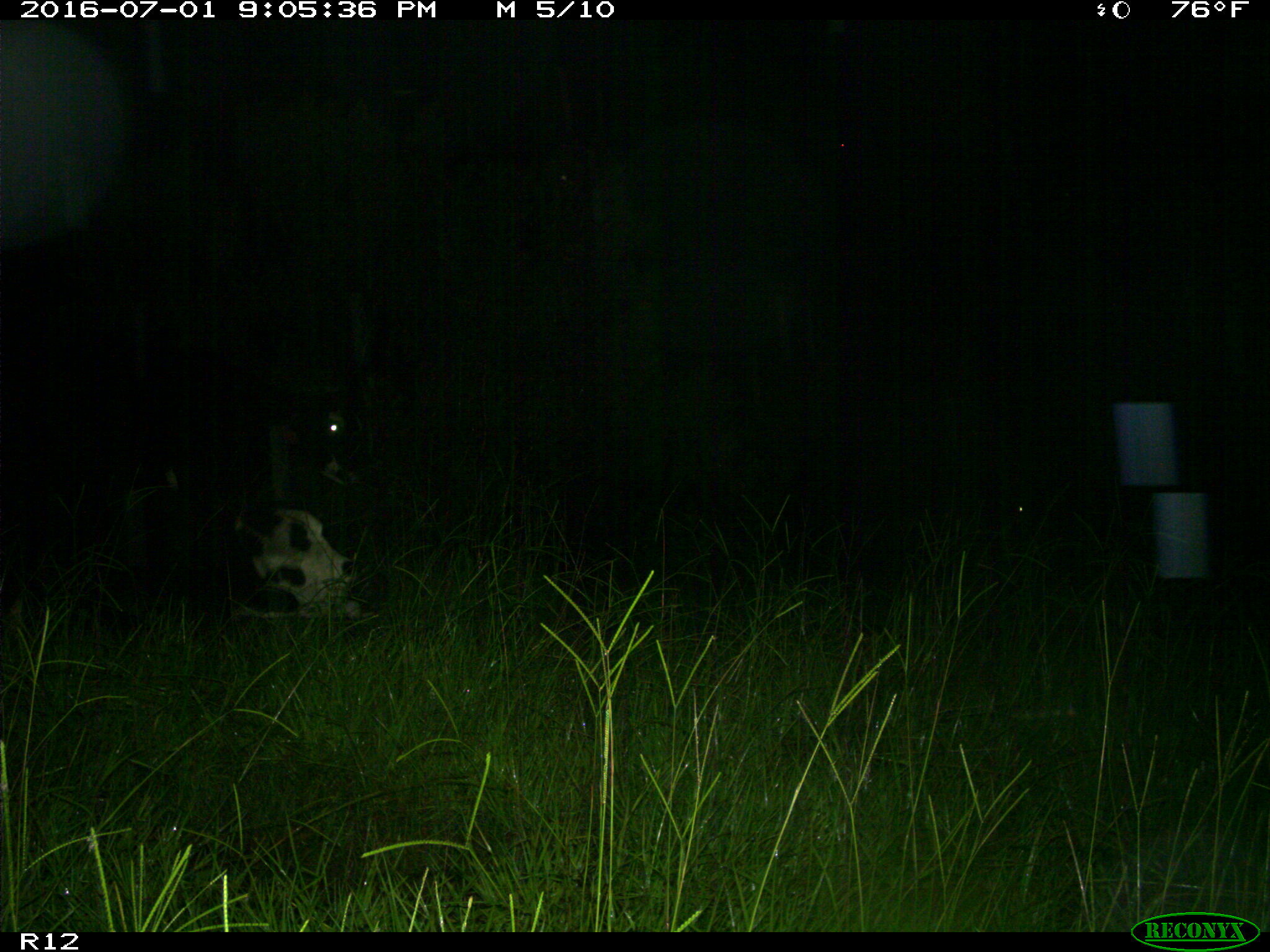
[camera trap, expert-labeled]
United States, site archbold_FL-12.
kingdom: Animalia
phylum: Chordata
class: Mammalia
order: Artiodactyla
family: Bovidae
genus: Bos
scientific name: Bos taurus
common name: domestic cow